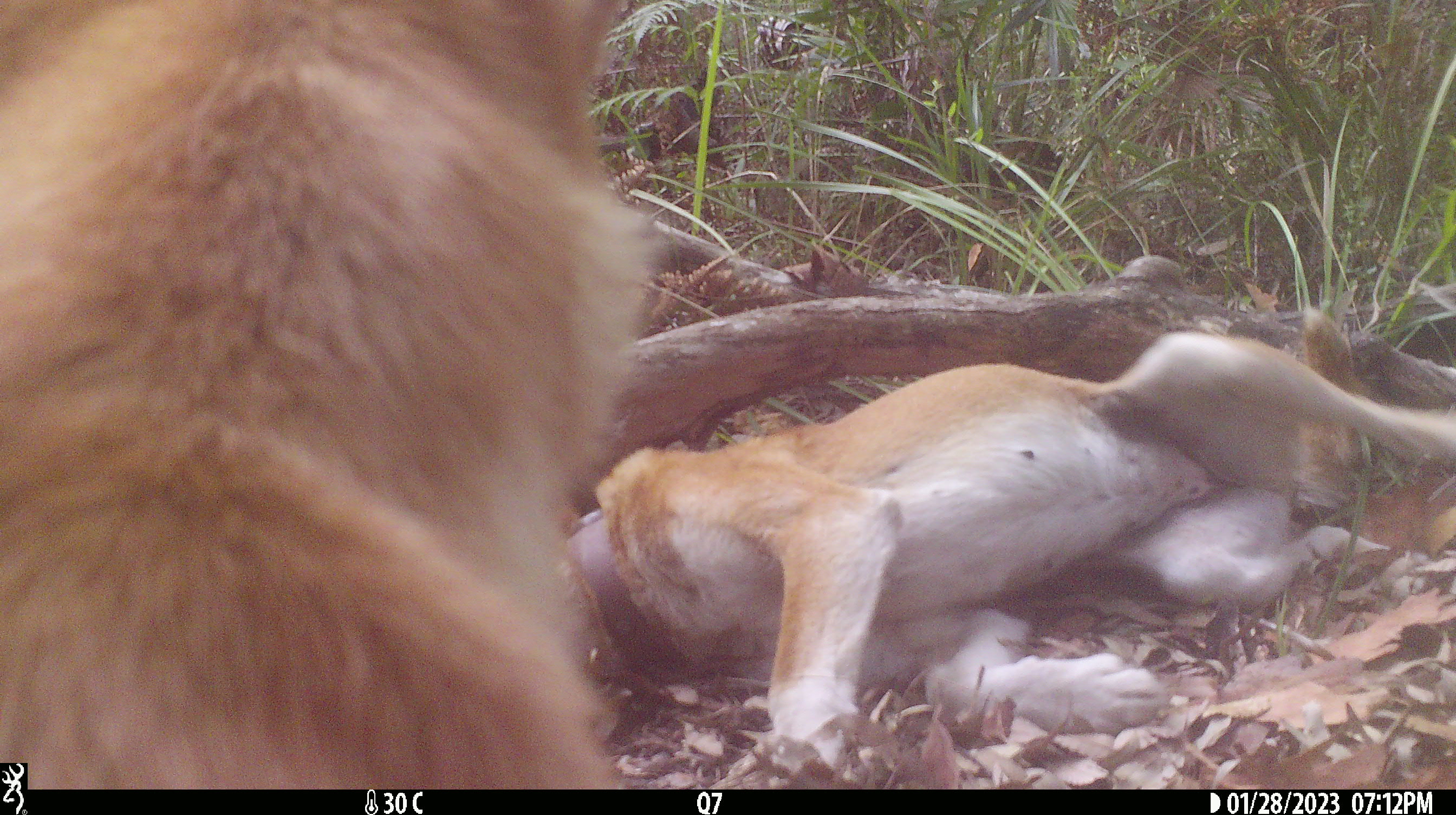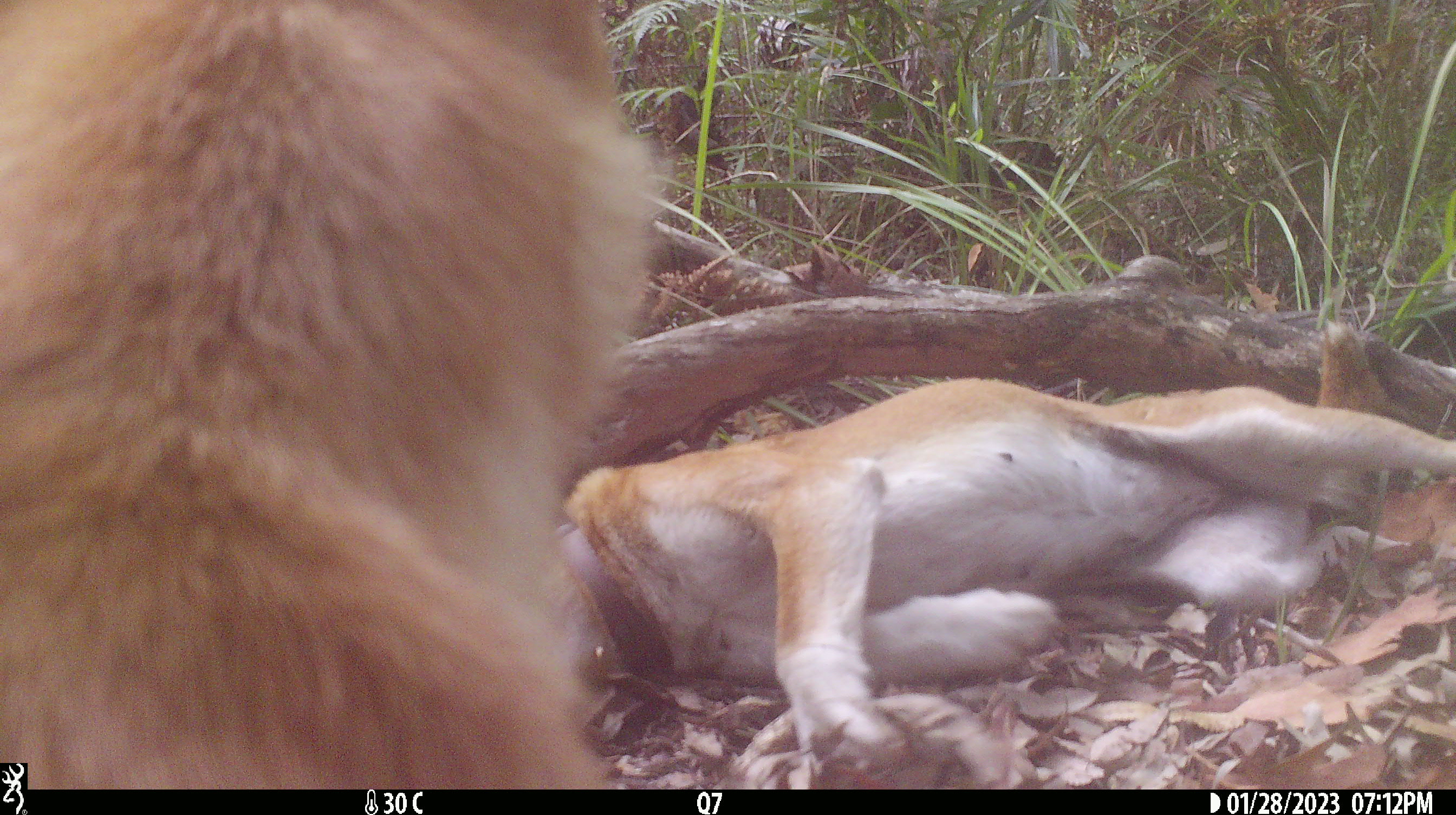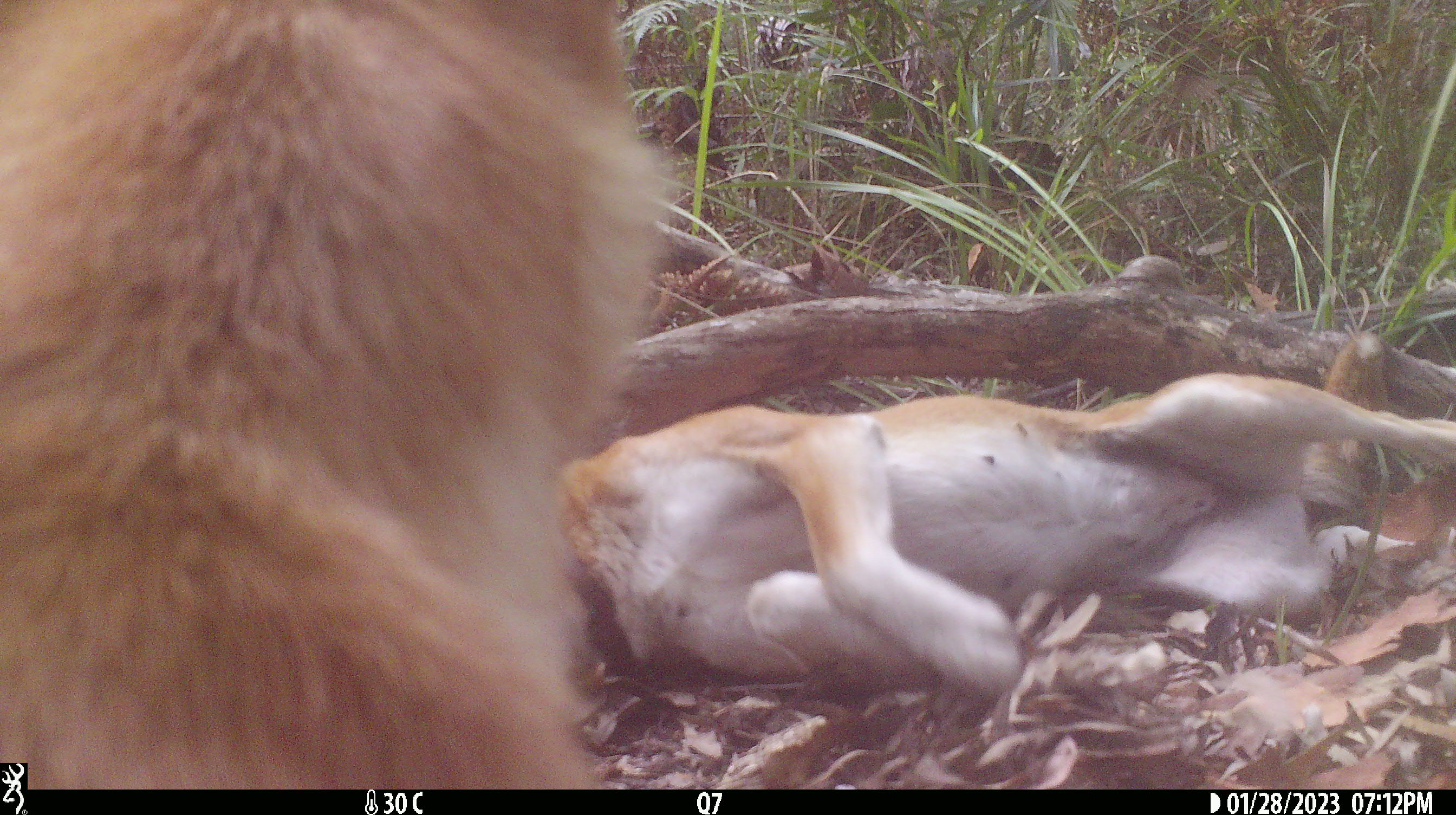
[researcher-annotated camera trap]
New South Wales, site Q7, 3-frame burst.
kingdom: Animalia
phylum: Chordata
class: Mammalia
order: Carnivora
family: Canidae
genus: Canis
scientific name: Canis familiaris dingo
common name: dingo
Dingo (Canis familiaris dingo).